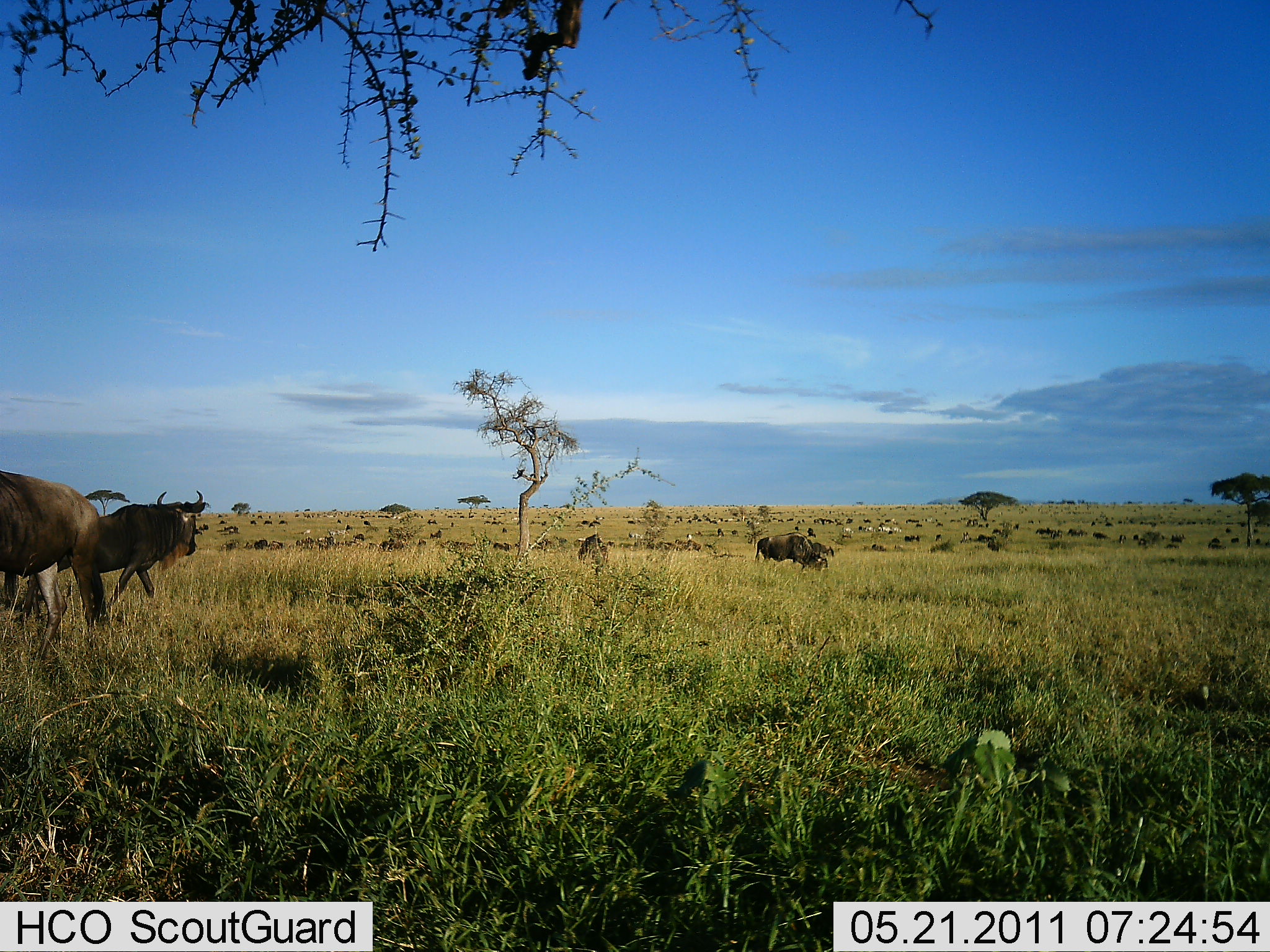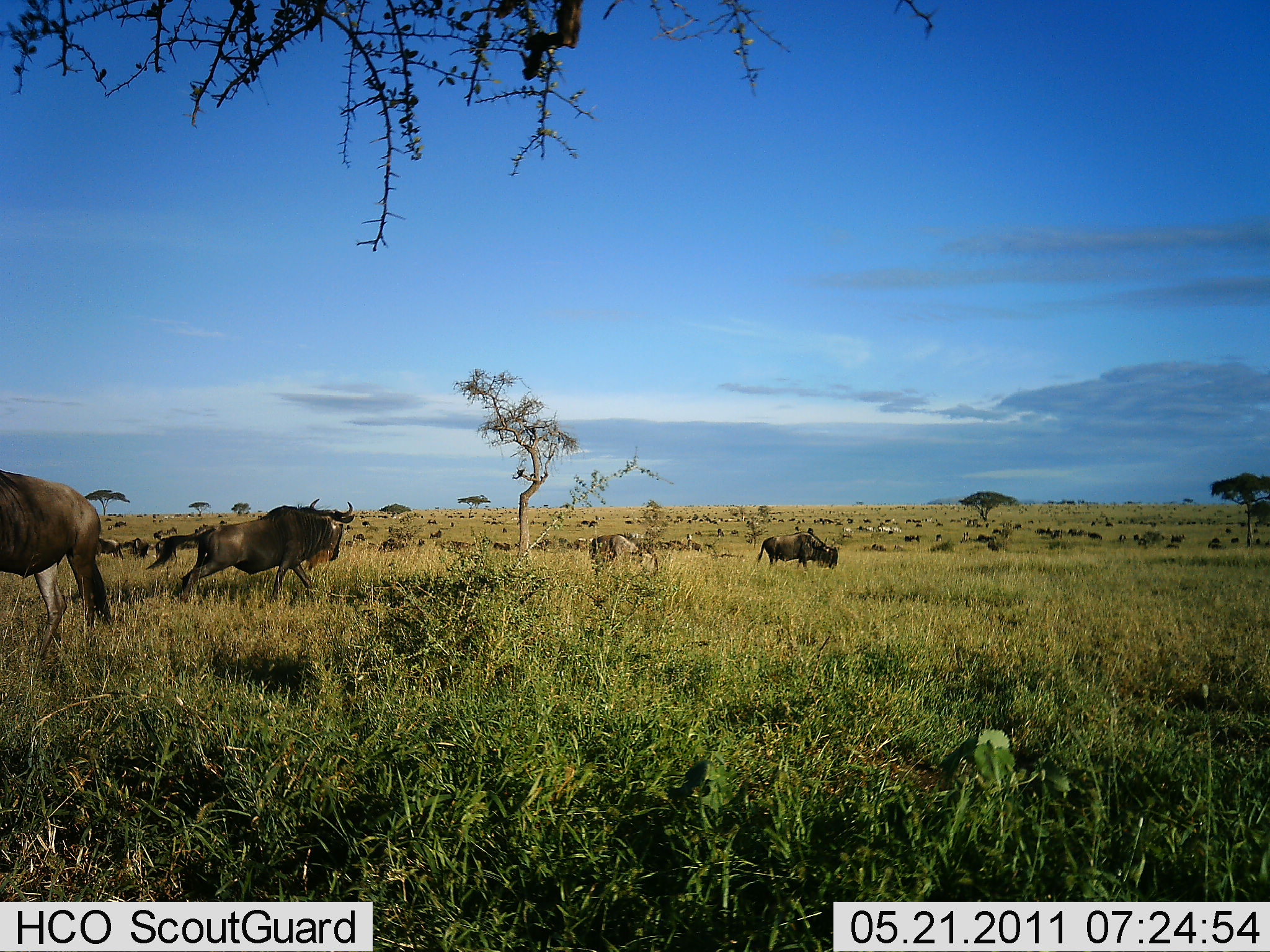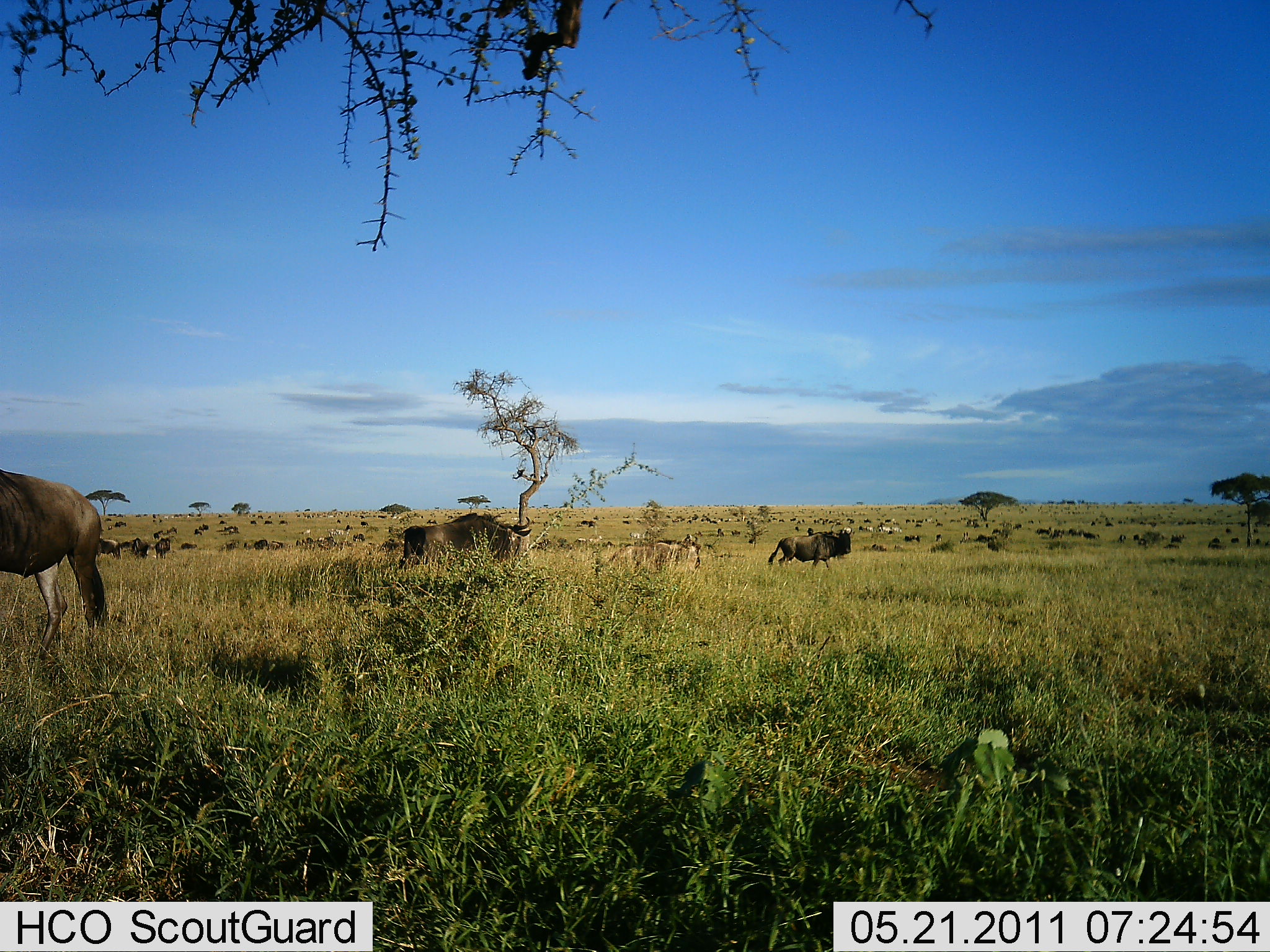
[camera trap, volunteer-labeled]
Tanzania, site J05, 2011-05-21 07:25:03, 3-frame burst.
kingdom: Animalia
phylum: Chordata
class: Mammalia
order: Artiodactyla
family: Bovidae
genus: Connochaetes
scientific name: Connochaetes taurinus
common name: blue wildebeest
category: wildebeest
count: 51+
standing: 64%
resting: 7%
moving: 100%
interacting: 0%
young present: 0%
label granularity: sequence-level